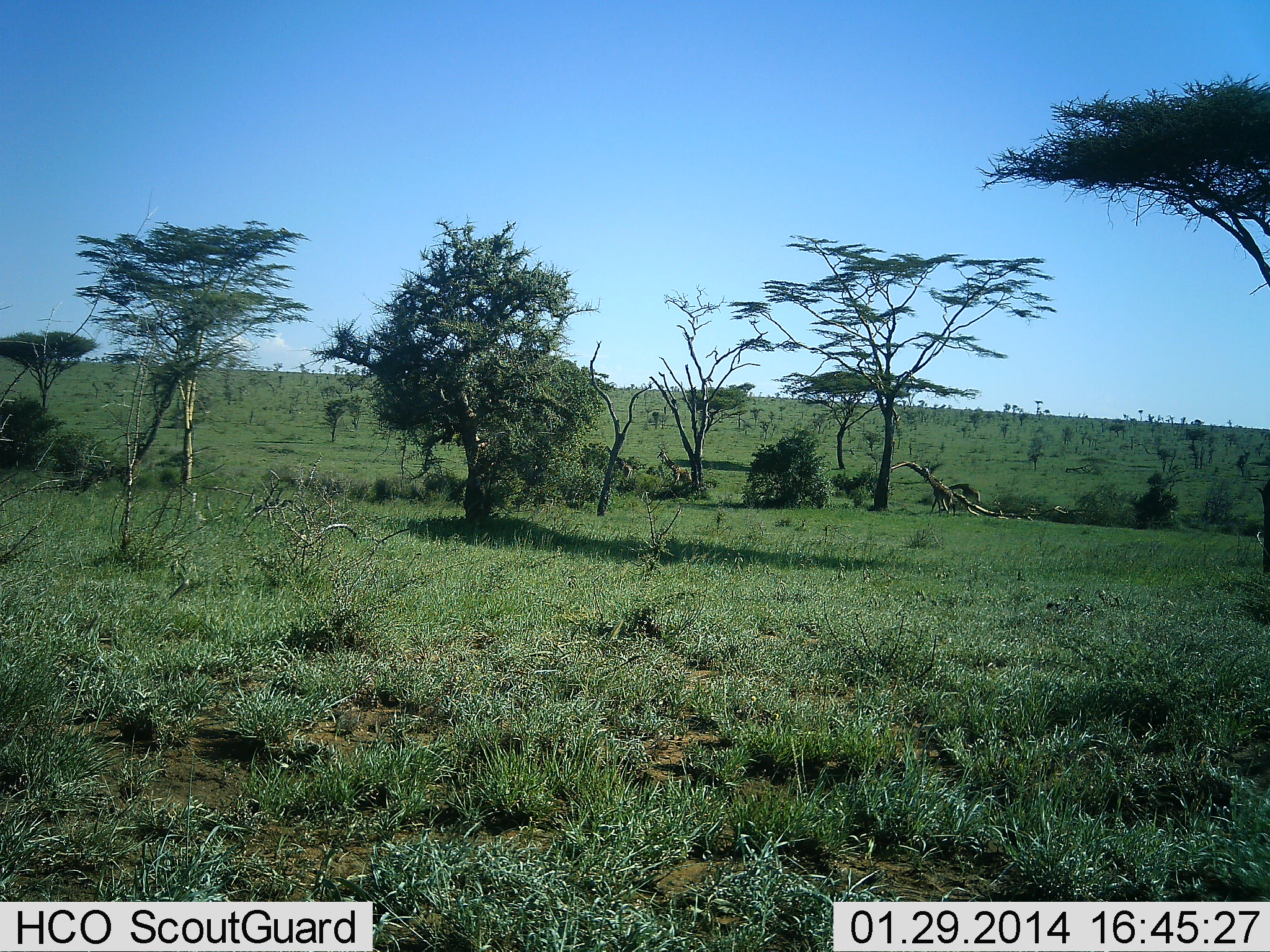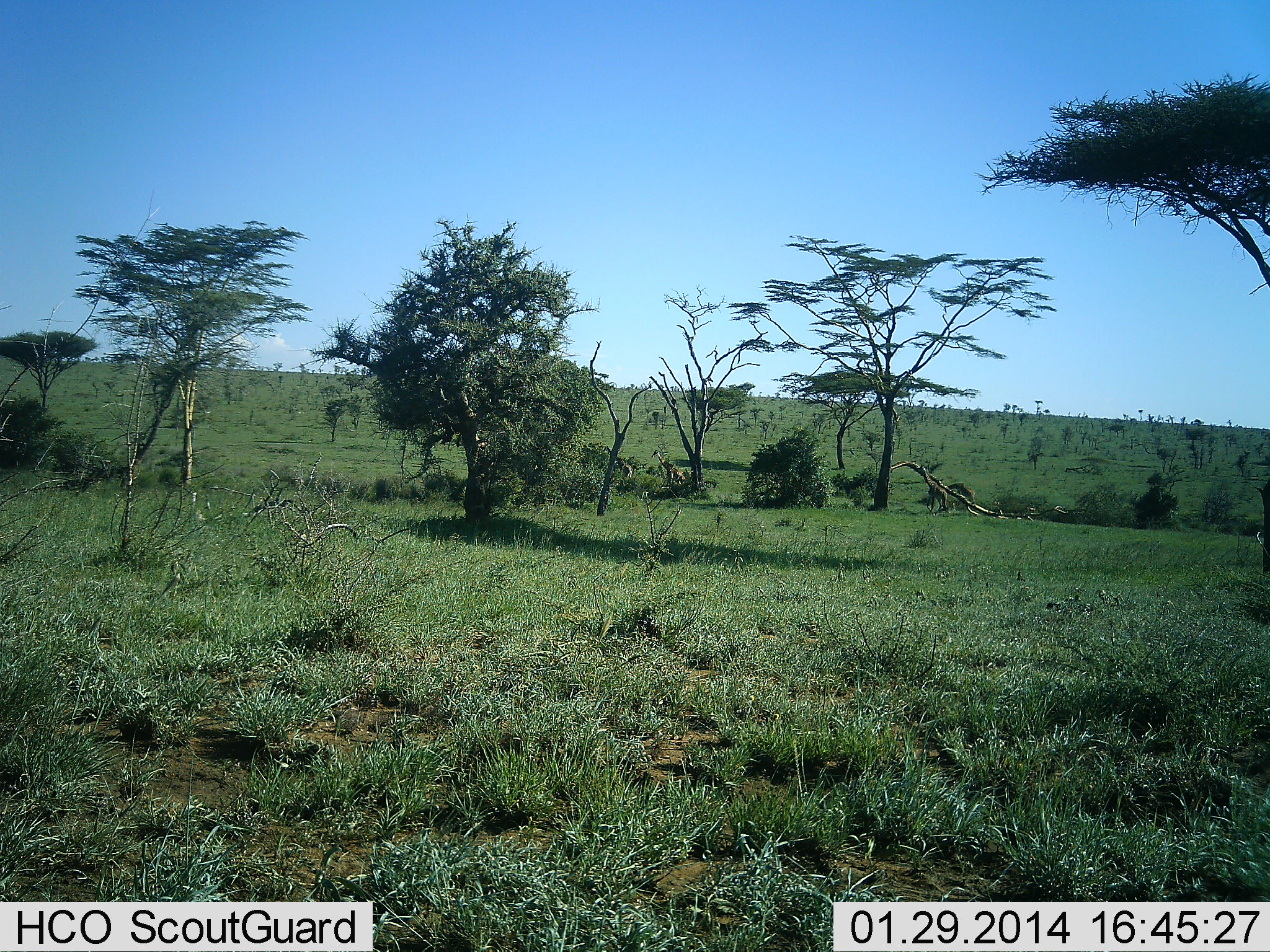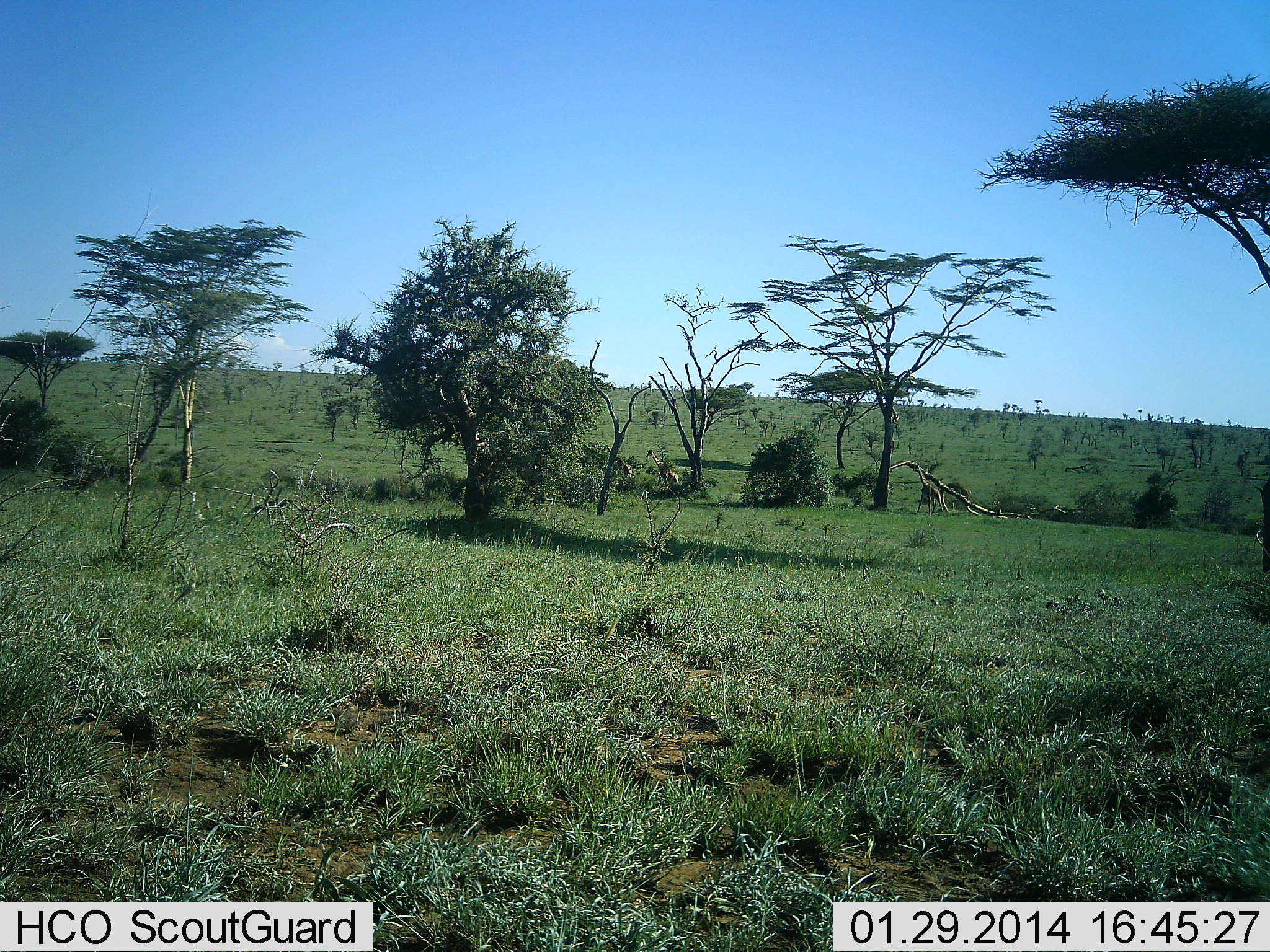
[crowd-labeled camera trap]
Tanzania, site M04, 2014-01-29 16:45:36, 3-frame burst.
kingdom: Animalia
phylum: Chordata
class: Mammalia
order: Artiodactyla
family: Giraffidae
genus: Giraffa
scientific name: Giraffa camelopardalis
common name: giraffe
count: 3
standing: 0%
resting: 0%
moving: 100%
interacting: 0%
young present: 0%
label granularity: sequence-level